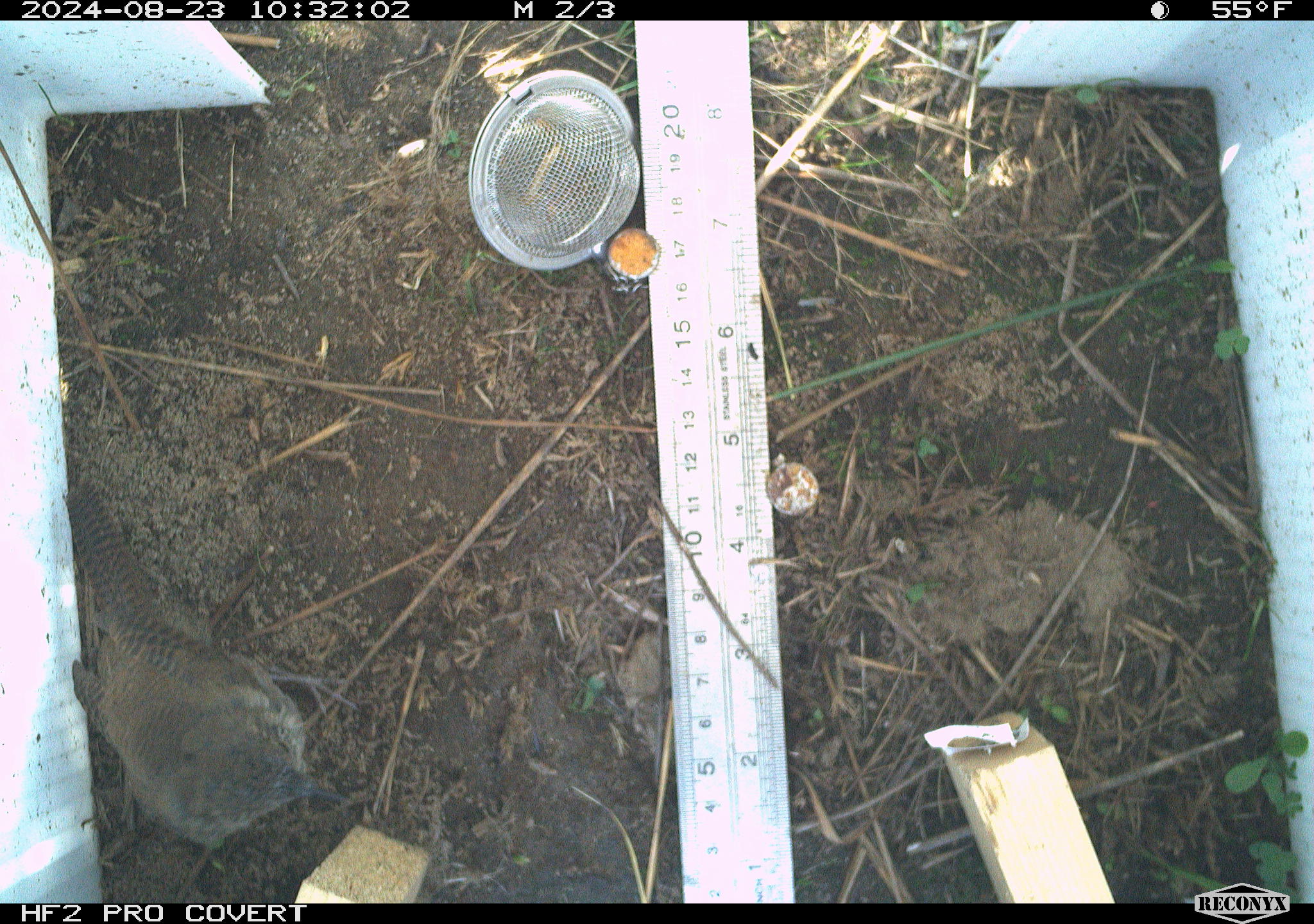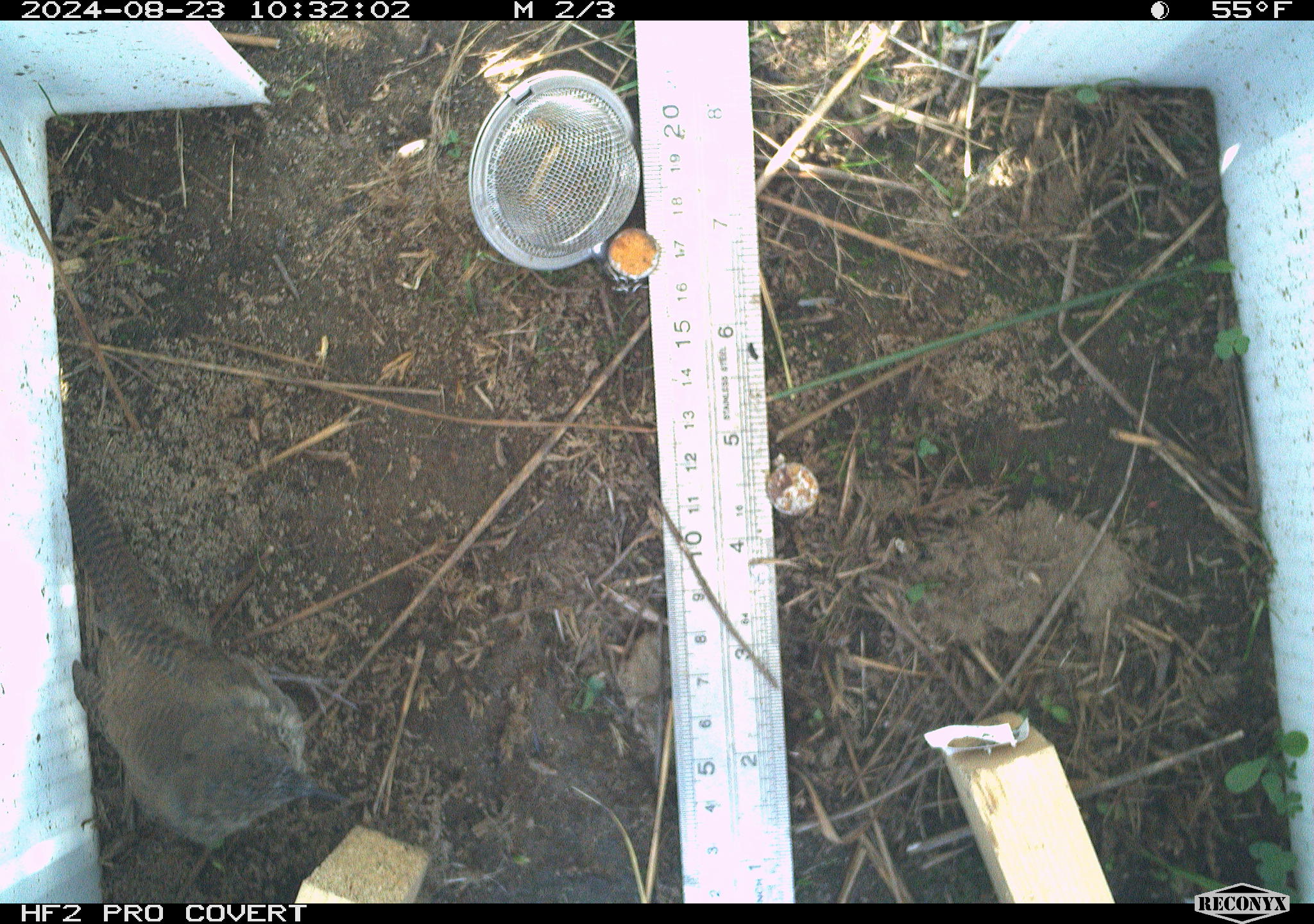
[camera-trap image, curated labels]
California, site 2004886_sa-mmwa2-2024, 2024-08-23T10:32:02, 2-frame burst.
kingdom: Animalia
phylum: Chordata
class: Aves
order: Passeriformes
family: Troglodytidae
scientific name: Troglodytidae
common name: wren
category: troglodytidae family